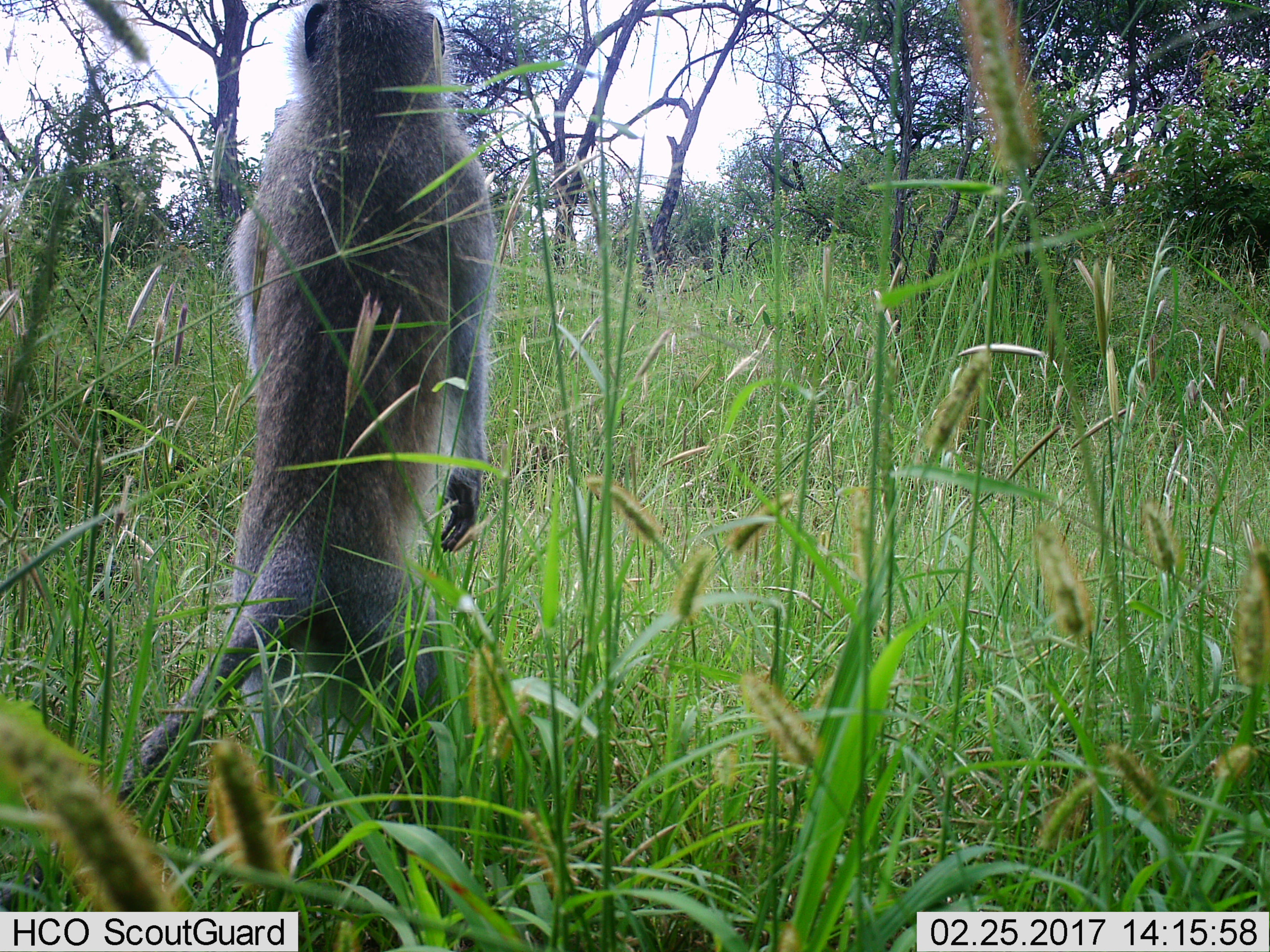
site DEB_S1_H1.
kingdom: Animalia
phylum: Chordata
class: Mammalia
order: Primates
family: Cercopithecidae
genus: Chlorocebus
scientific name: Chlorocebus pygerythrus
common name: vervet monkey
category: monkeyvervet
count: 1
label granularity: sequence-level